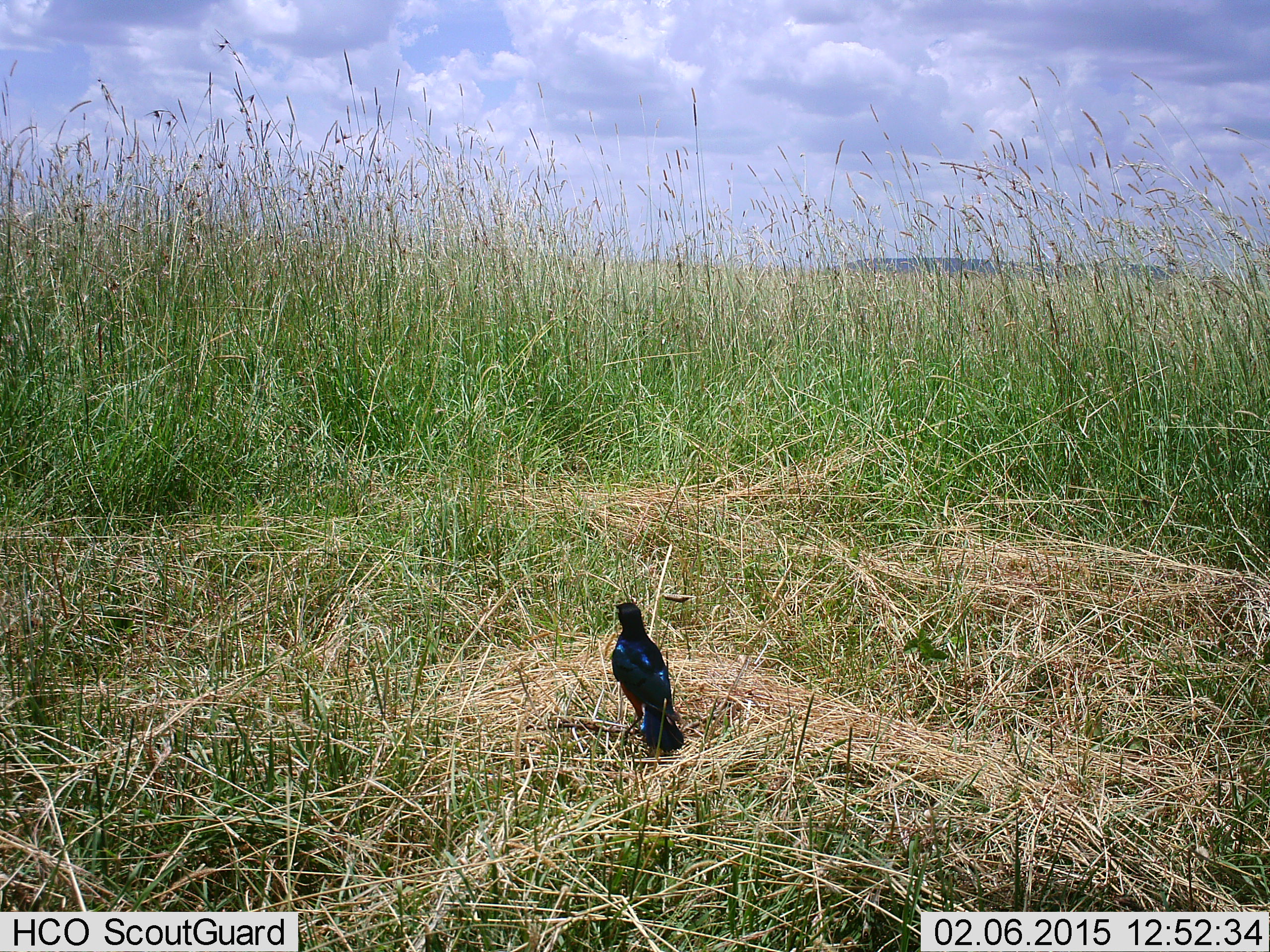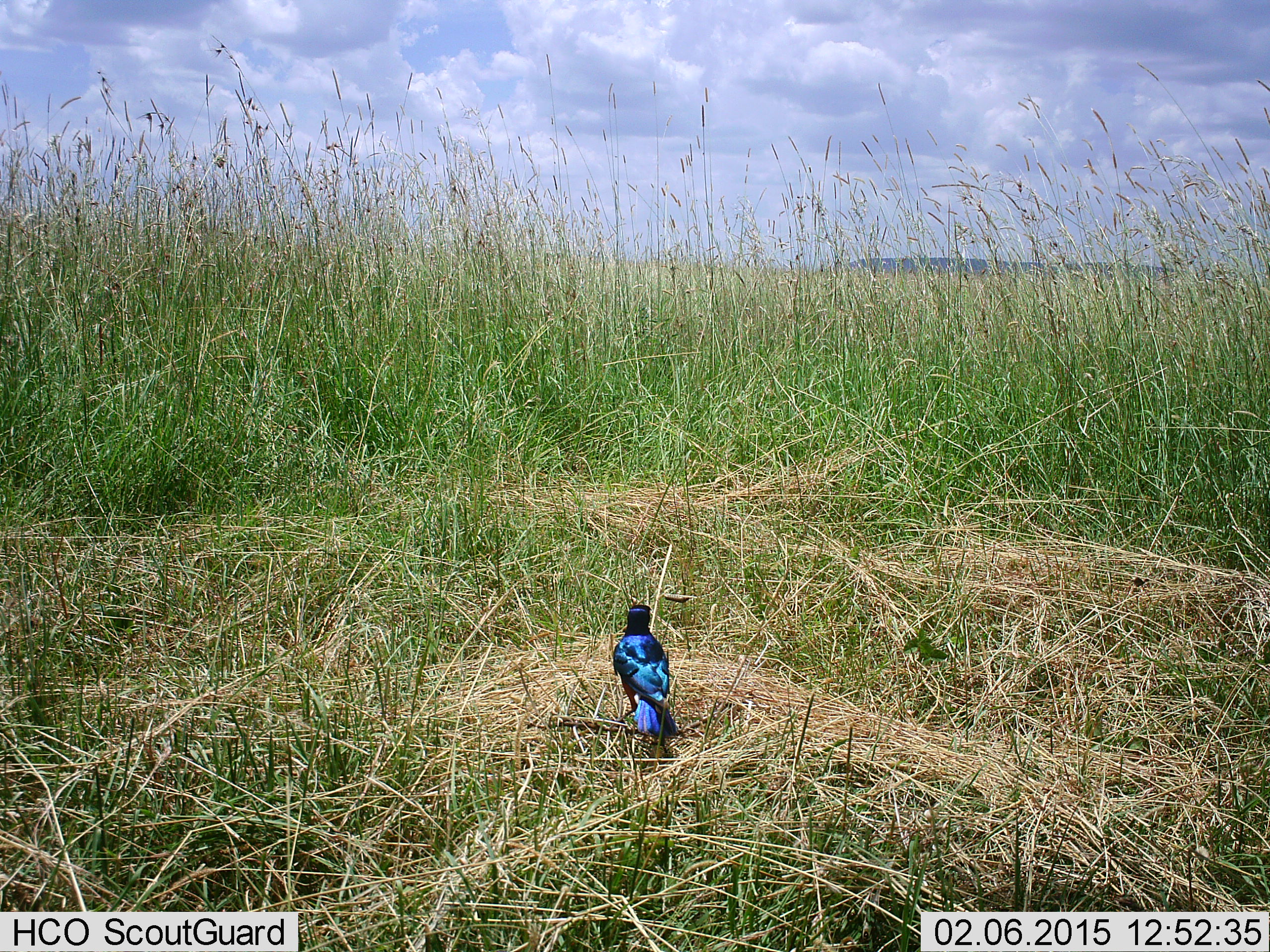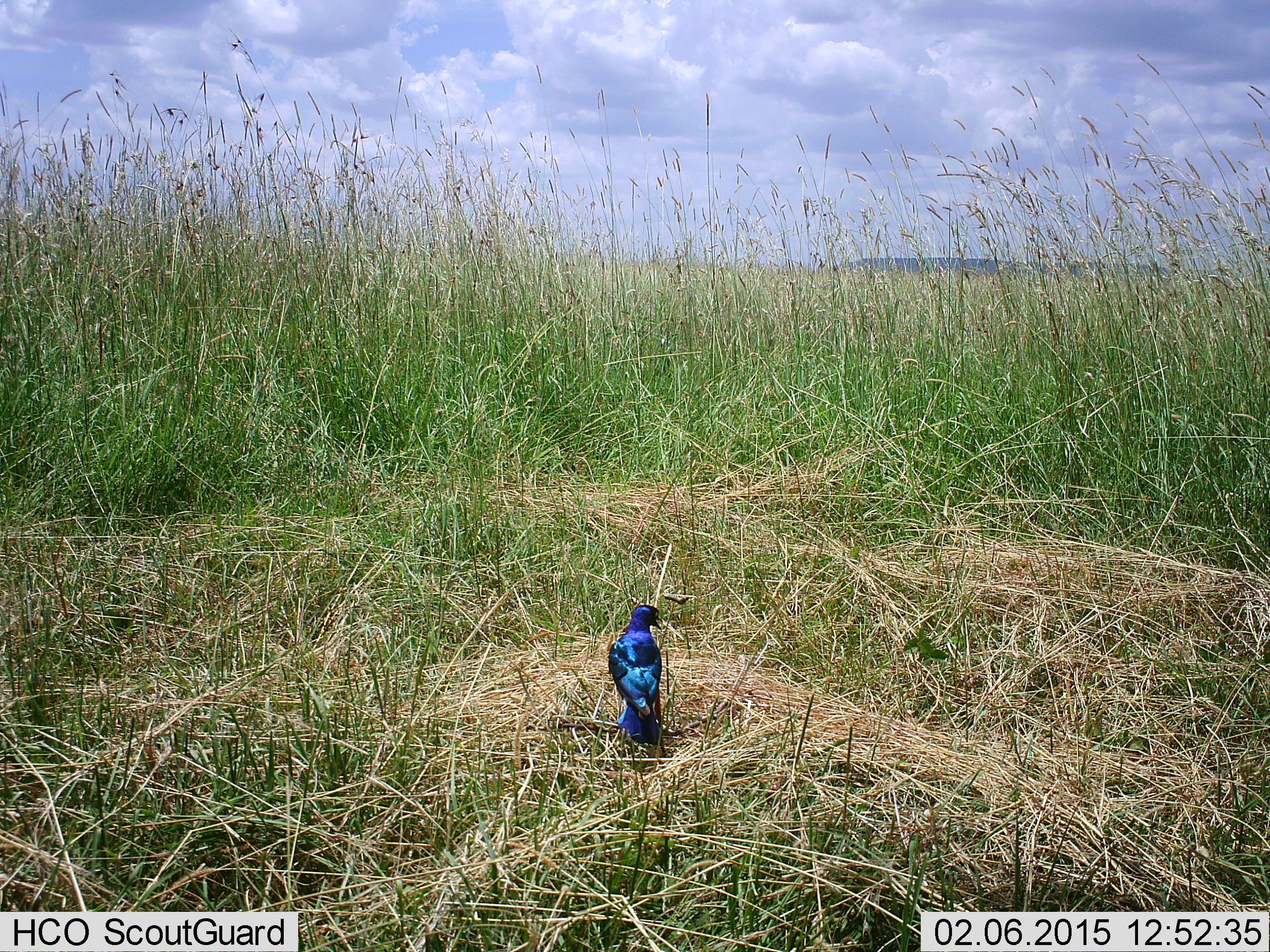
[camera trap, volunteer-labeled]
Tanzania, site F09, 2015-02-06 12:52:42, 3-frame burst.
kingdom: Animalia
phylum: Chordata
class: Aves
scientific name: Aves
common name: bird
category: otherbird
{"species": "otherbird (bird) (Aves)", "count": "1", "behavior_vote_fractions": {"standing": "91%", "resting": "9%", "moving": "0%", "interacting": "0%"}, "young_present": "0%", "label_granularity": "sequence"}